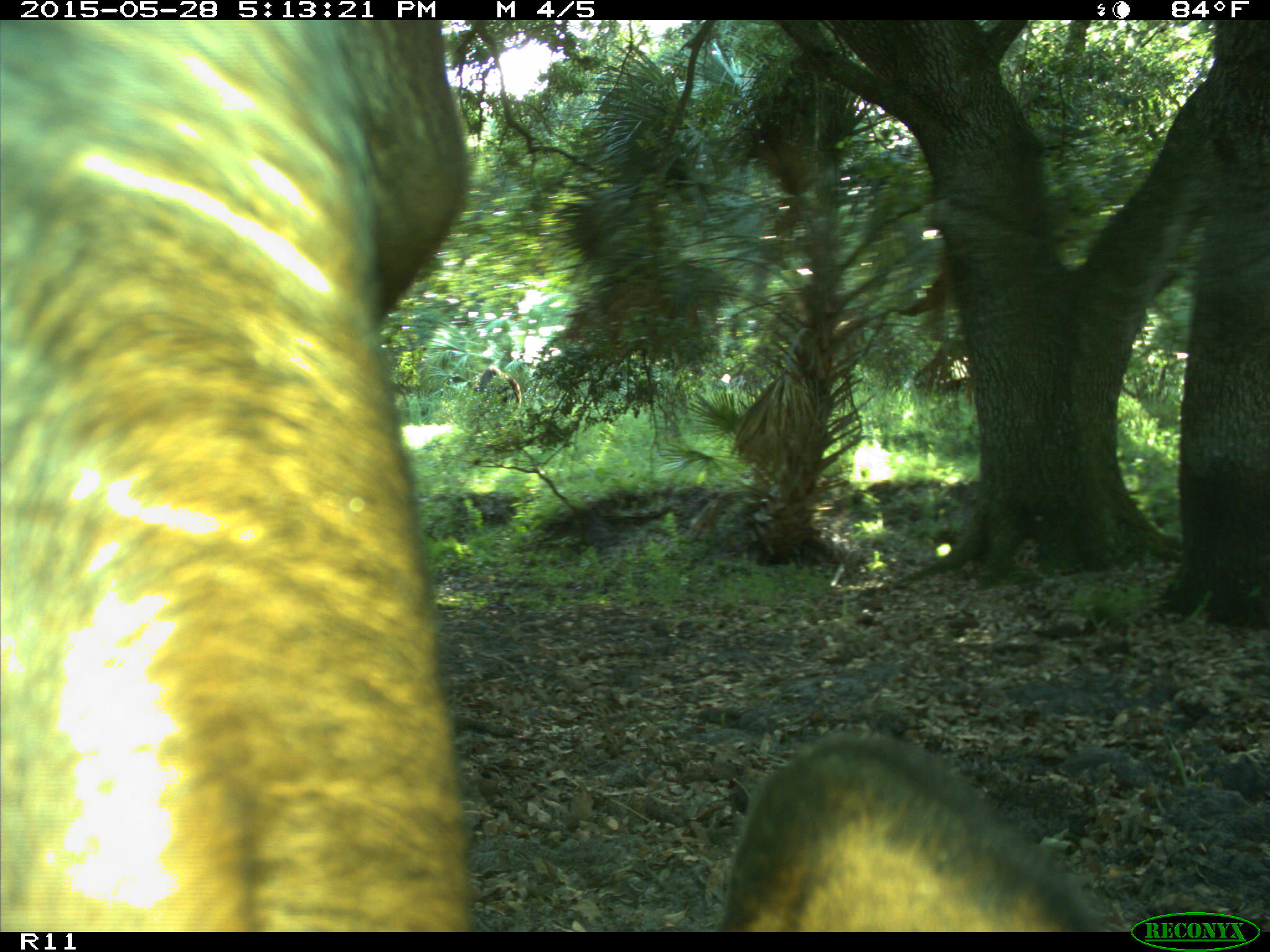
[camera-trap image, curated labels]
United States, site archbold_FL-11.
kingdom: Animalia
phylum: Chordata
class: Mammalia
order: Artiodactyla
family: Bovidae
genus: Bos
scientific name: Bos taurus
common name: domestic cow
Bos taurus (domestic cow).